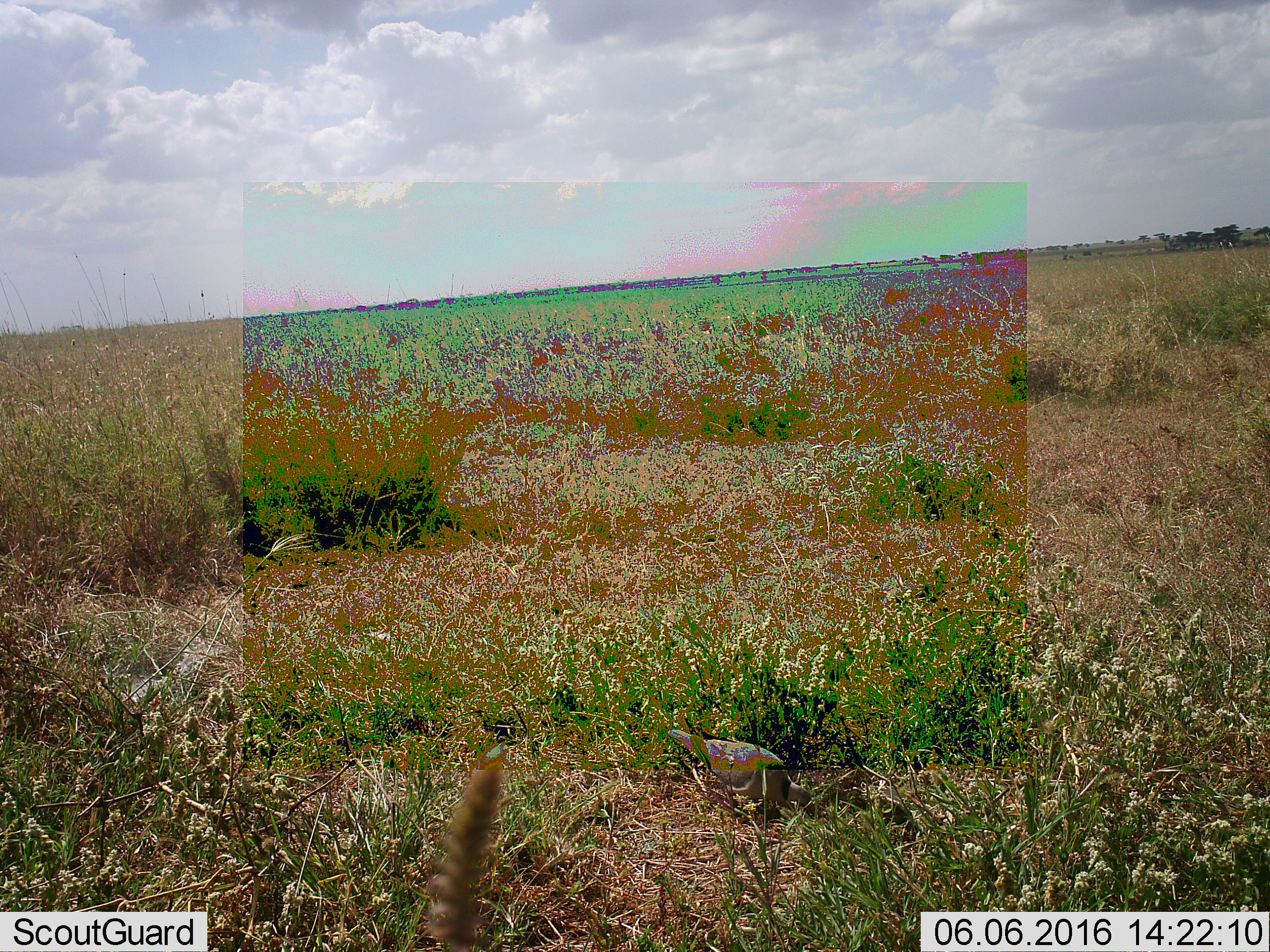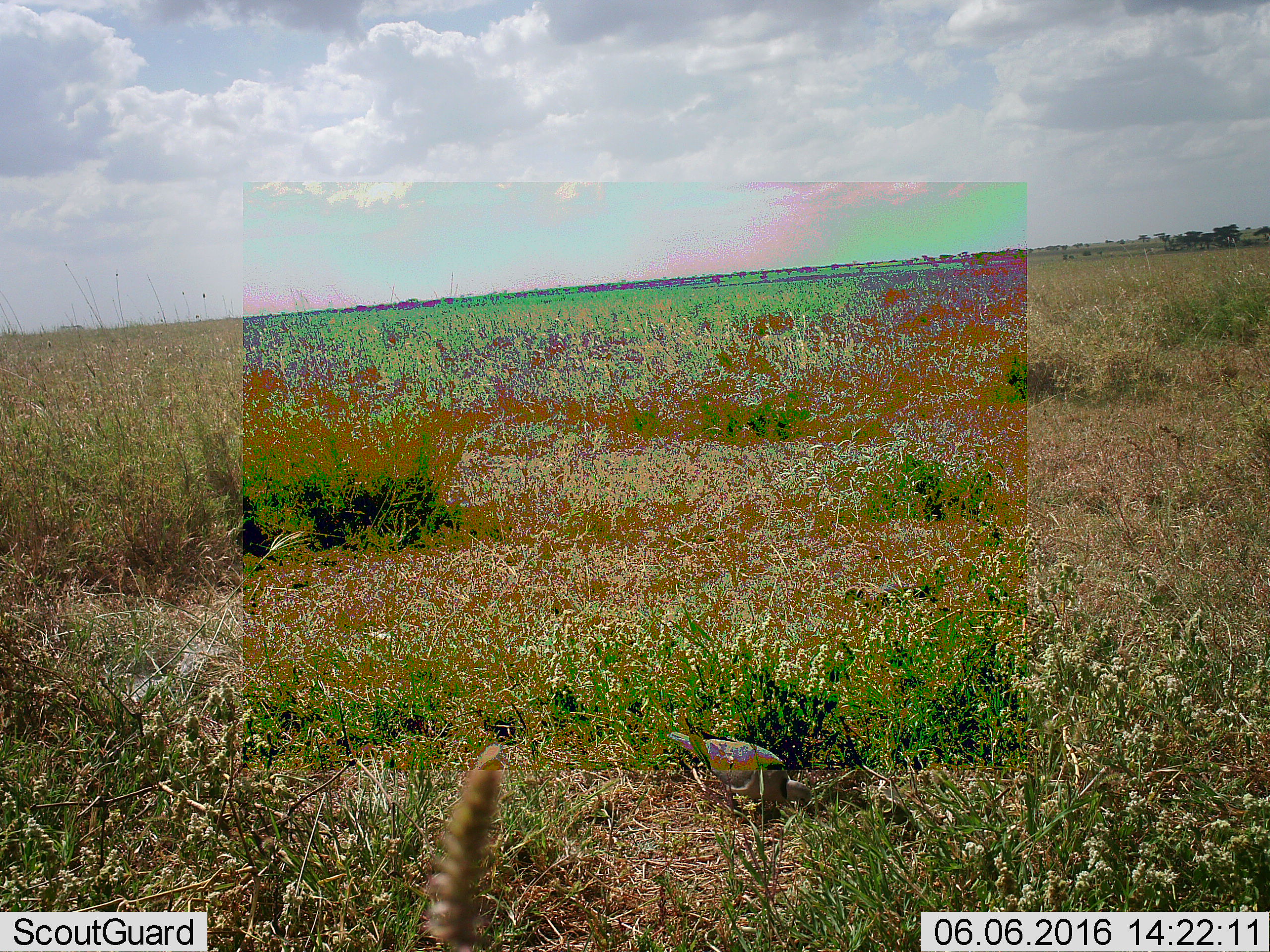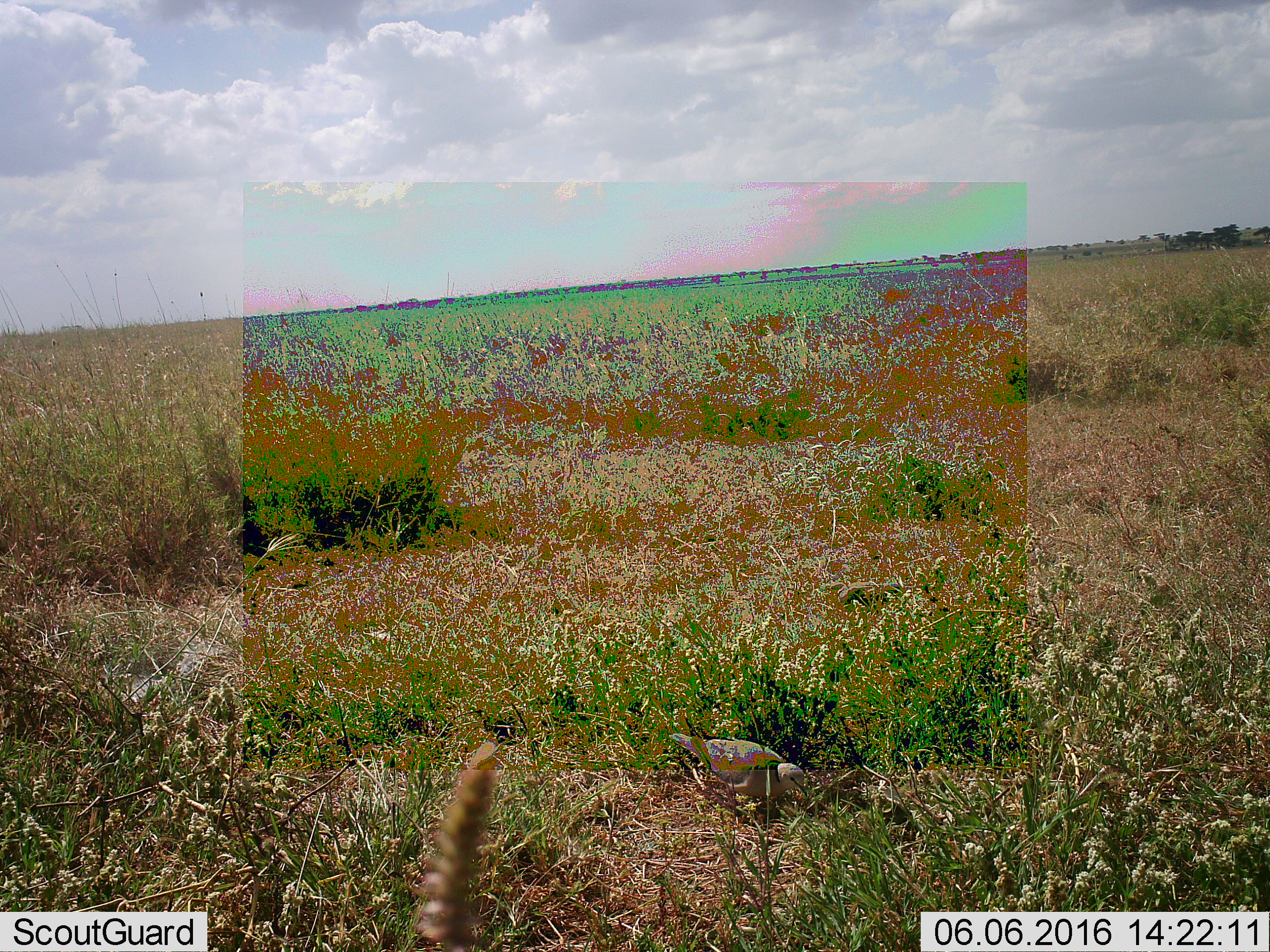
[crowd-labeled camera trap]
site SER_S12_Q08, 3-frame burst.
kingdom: Animalia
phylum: Chordata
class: Aves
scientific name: Aves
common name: bird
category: birdother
Birdother (bird) (Aves), count 1. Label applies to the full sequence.